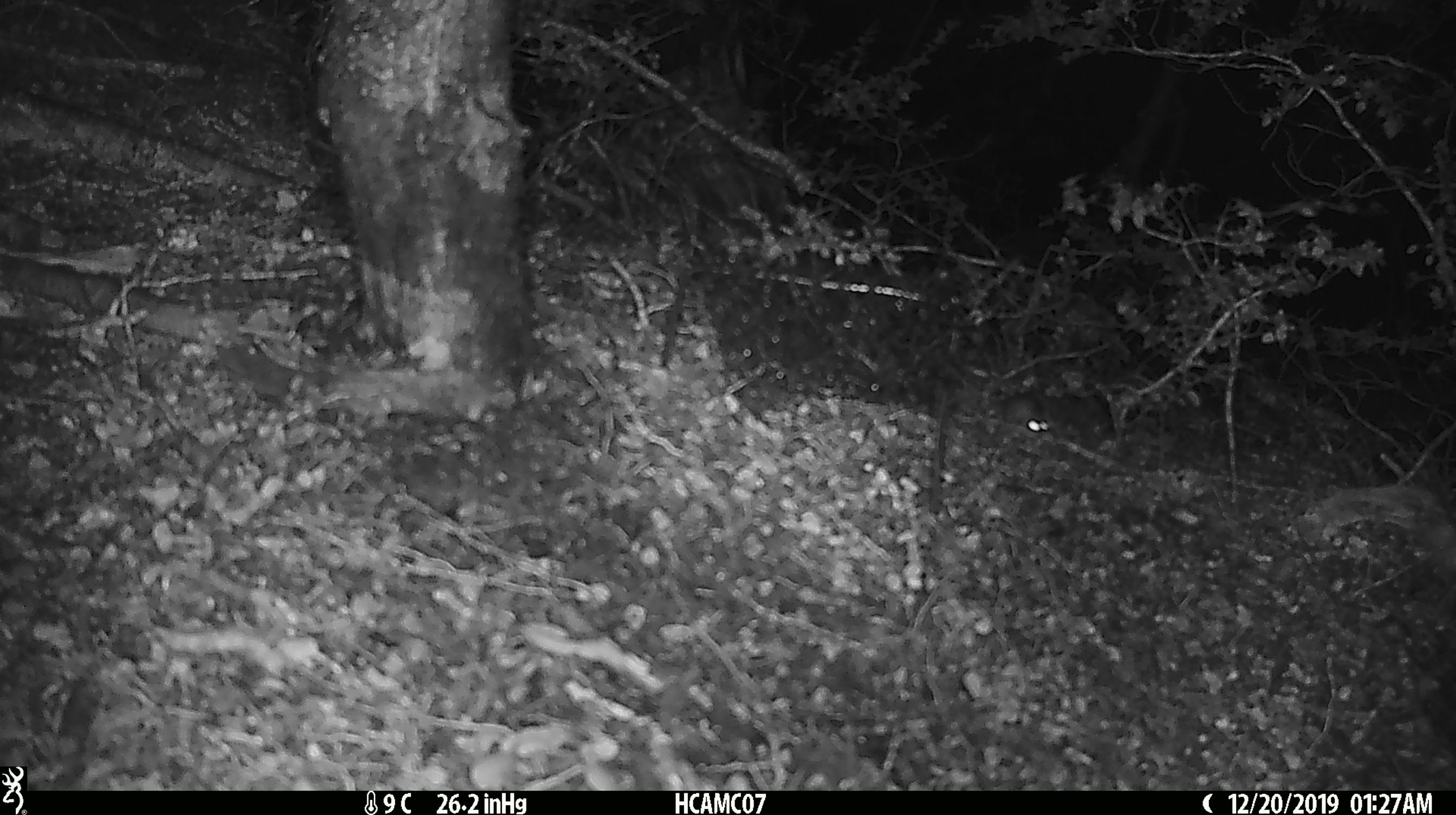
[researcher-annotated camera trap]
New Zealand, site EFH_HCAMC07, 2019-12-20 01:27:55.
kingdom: Animalia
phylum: Chordata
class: Mammalia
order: Rodentia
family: Muridae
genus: Mus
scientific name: Mus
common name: mouse